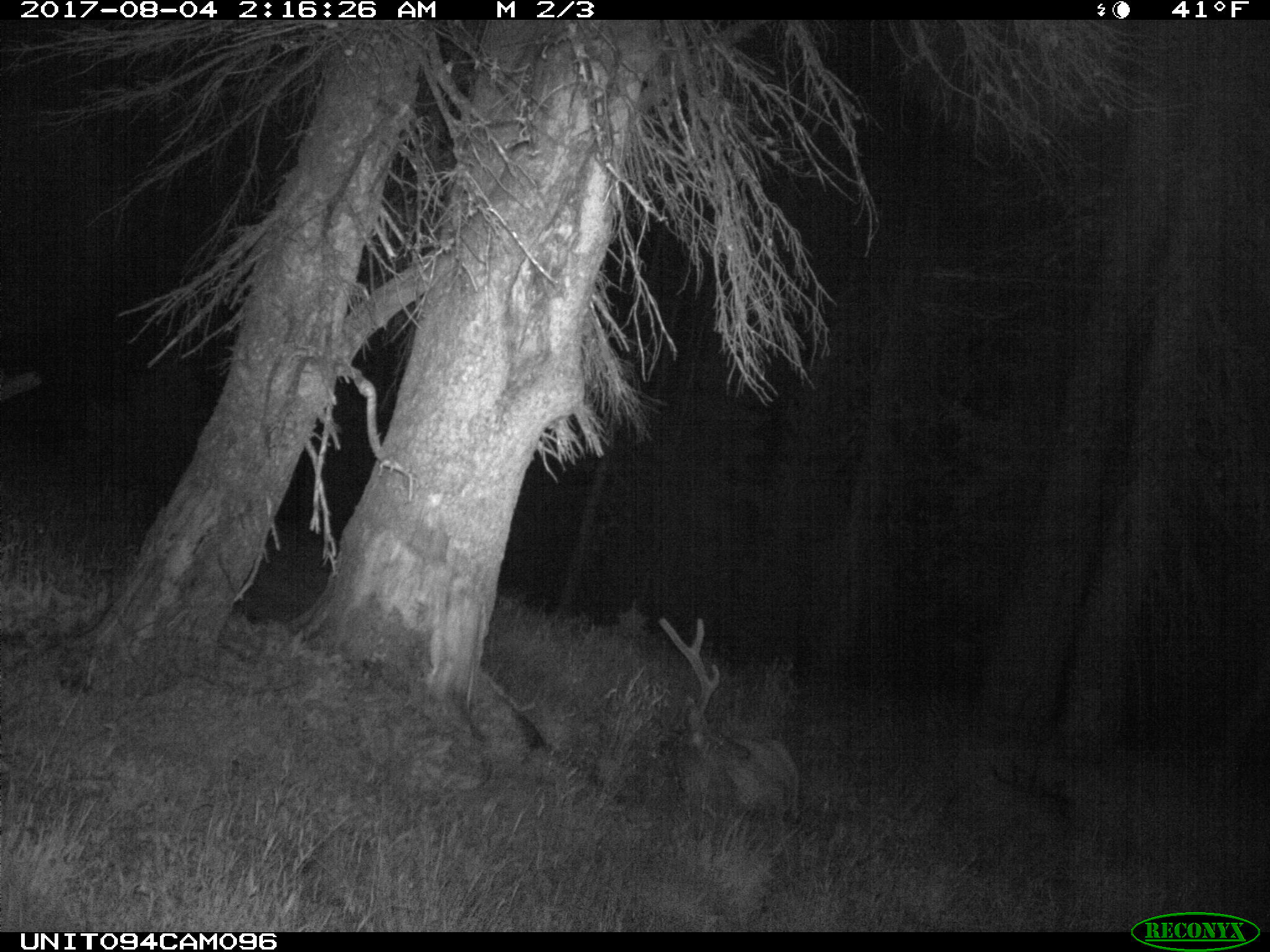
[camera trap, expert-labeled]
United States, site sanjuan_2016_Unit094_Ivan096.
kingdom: Animalia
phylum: Chordata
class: Mammalia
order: Artiodactyla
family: Cervidae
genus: Odocoileus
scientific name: Odocoileus hemionus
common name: mule deer